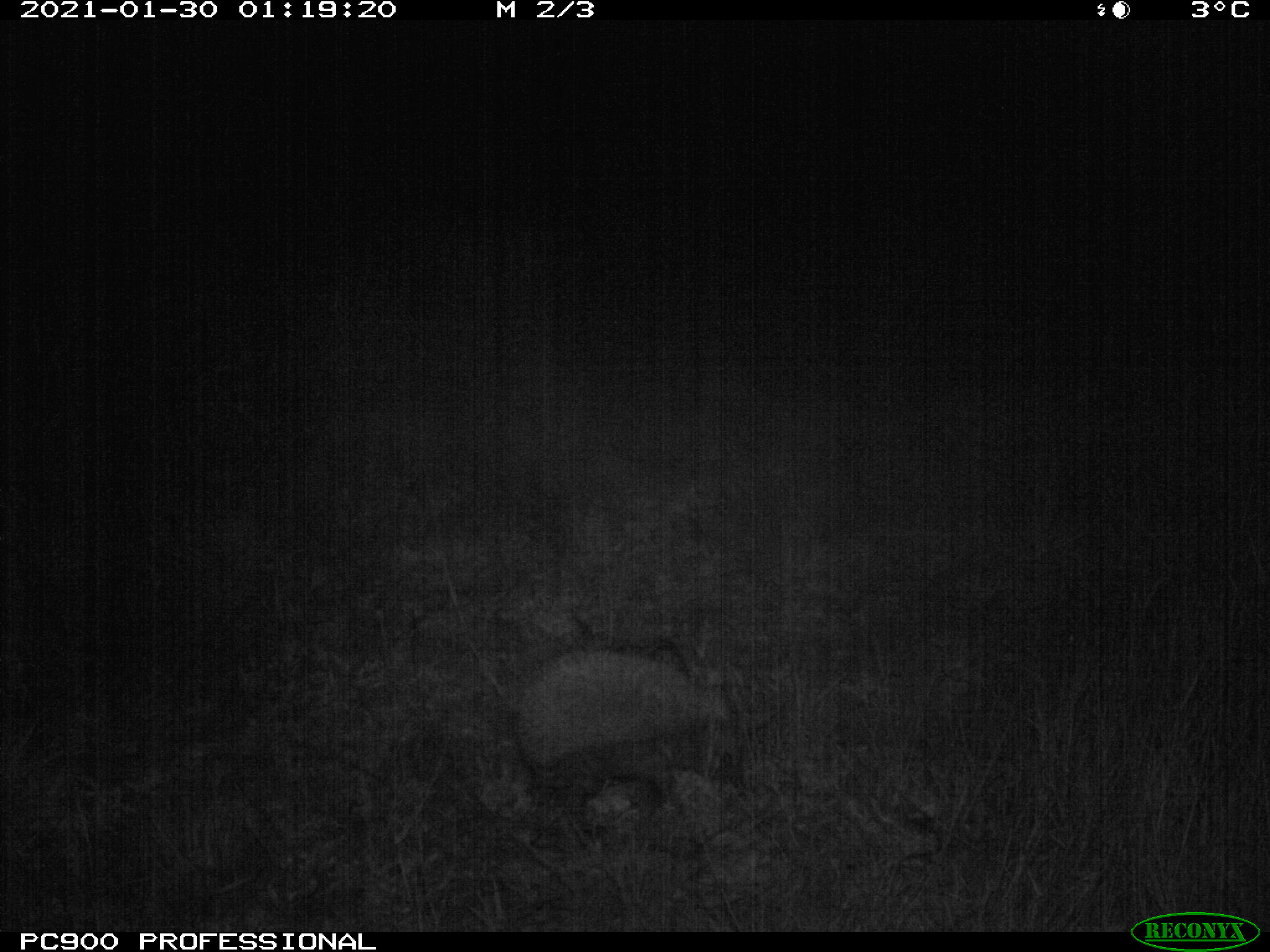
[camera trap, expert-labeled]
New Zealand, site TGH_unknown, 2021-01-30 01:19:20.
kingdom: Animalia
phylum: Chordata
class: Mammalia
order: Eulipotyphla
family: Erinaceidae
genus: Erinaceus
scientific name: Erinaceus europaeus europaeus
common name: european hedgehog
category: hedgehog